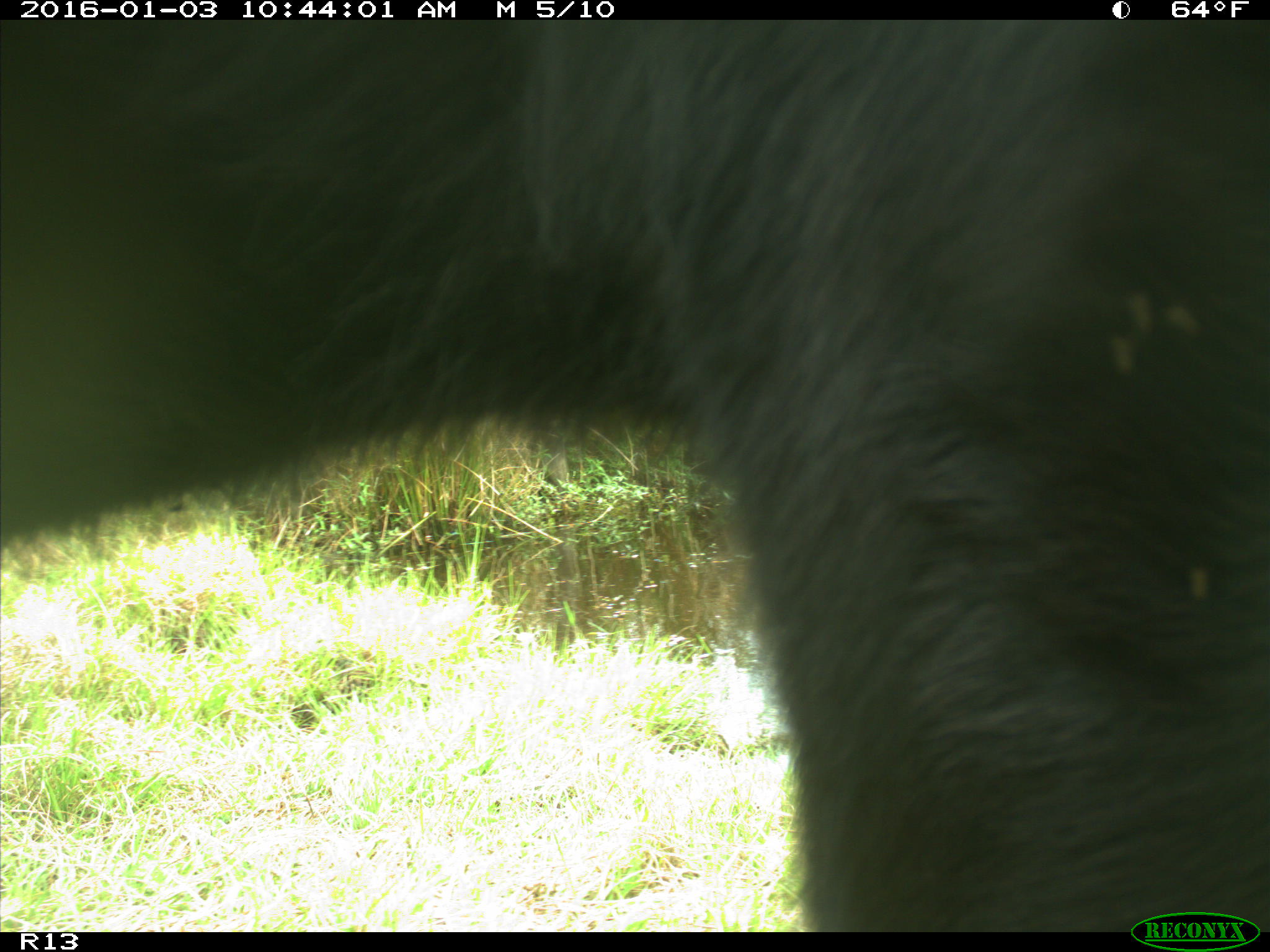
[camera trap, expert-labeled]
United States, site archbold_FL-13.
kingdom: Animalia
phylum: Chordata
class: Mammalia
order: Artiodactyla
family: Bovidae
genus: Bos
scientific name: Bos taurus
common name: domestic cow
Bos taurus (domestic cow).